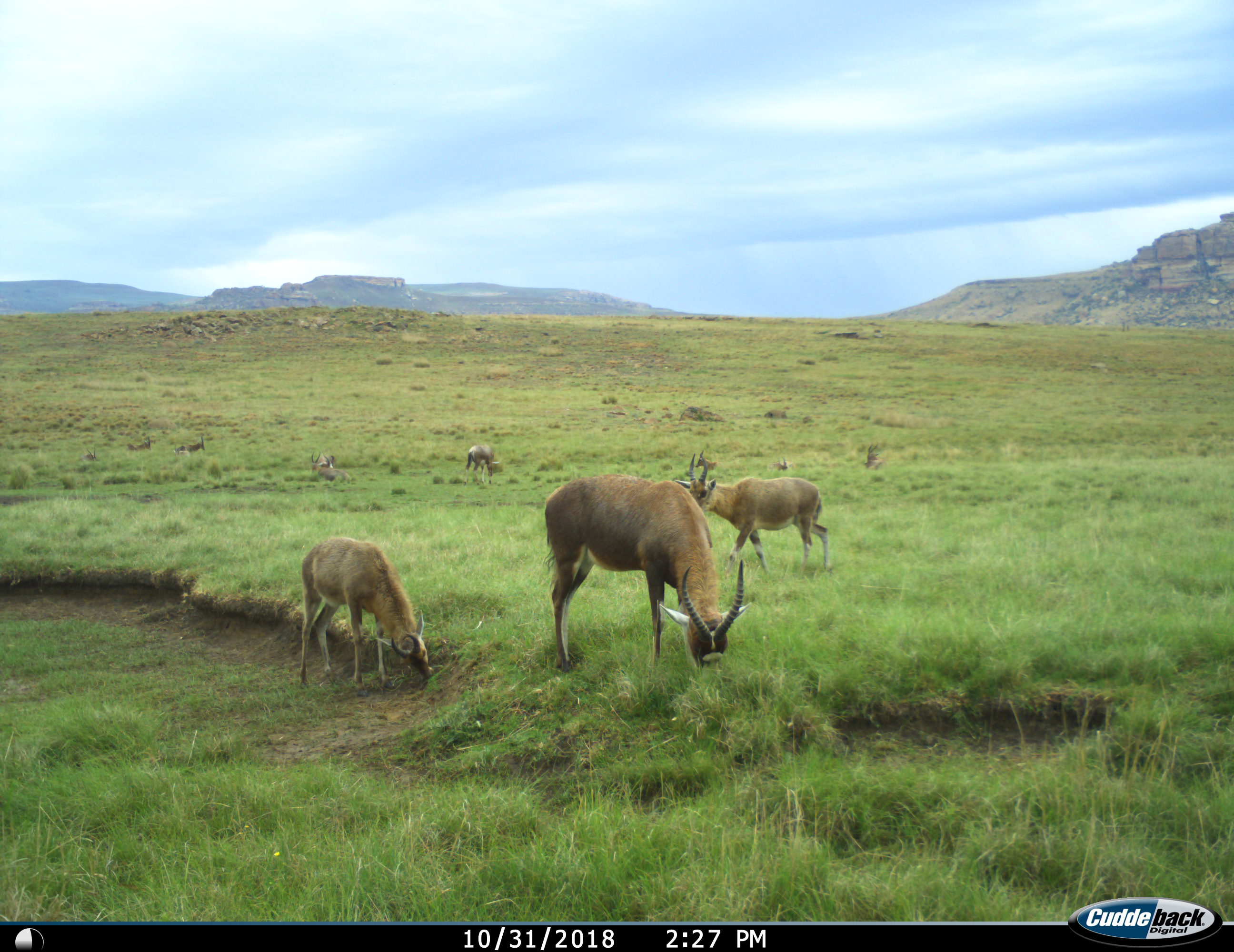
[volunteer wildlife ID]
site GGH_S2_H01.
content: unidentified animal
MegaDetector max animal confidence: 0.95